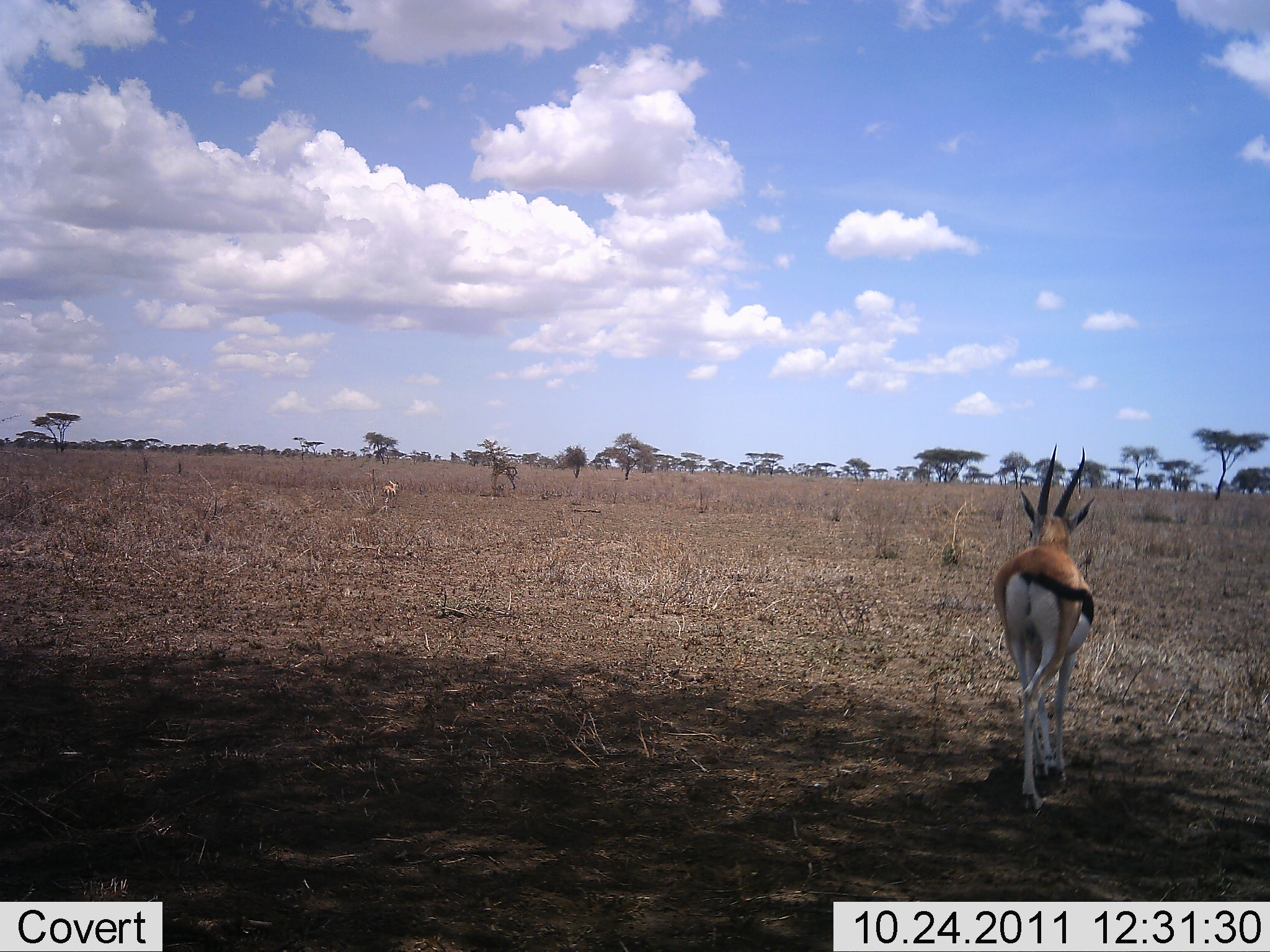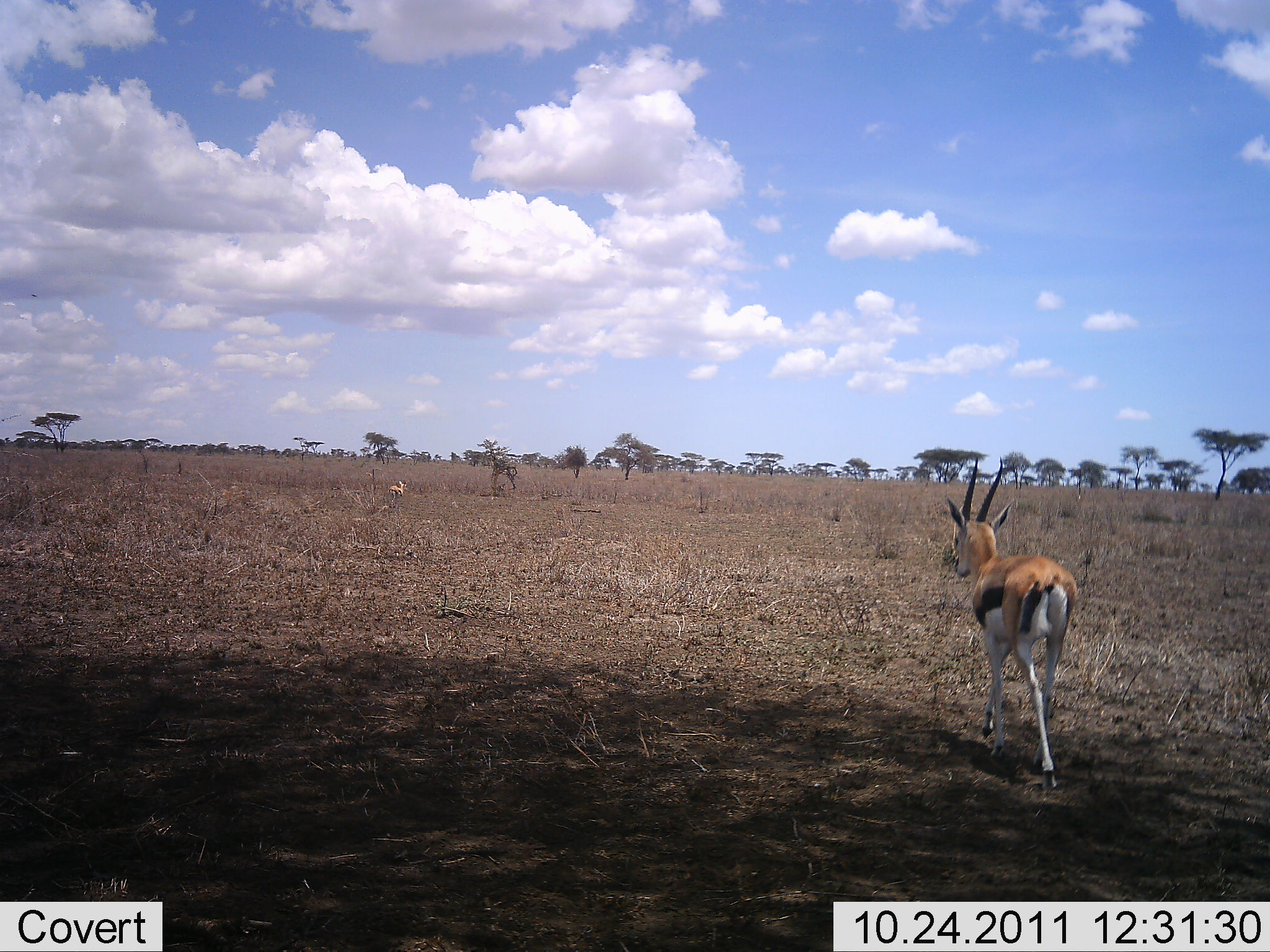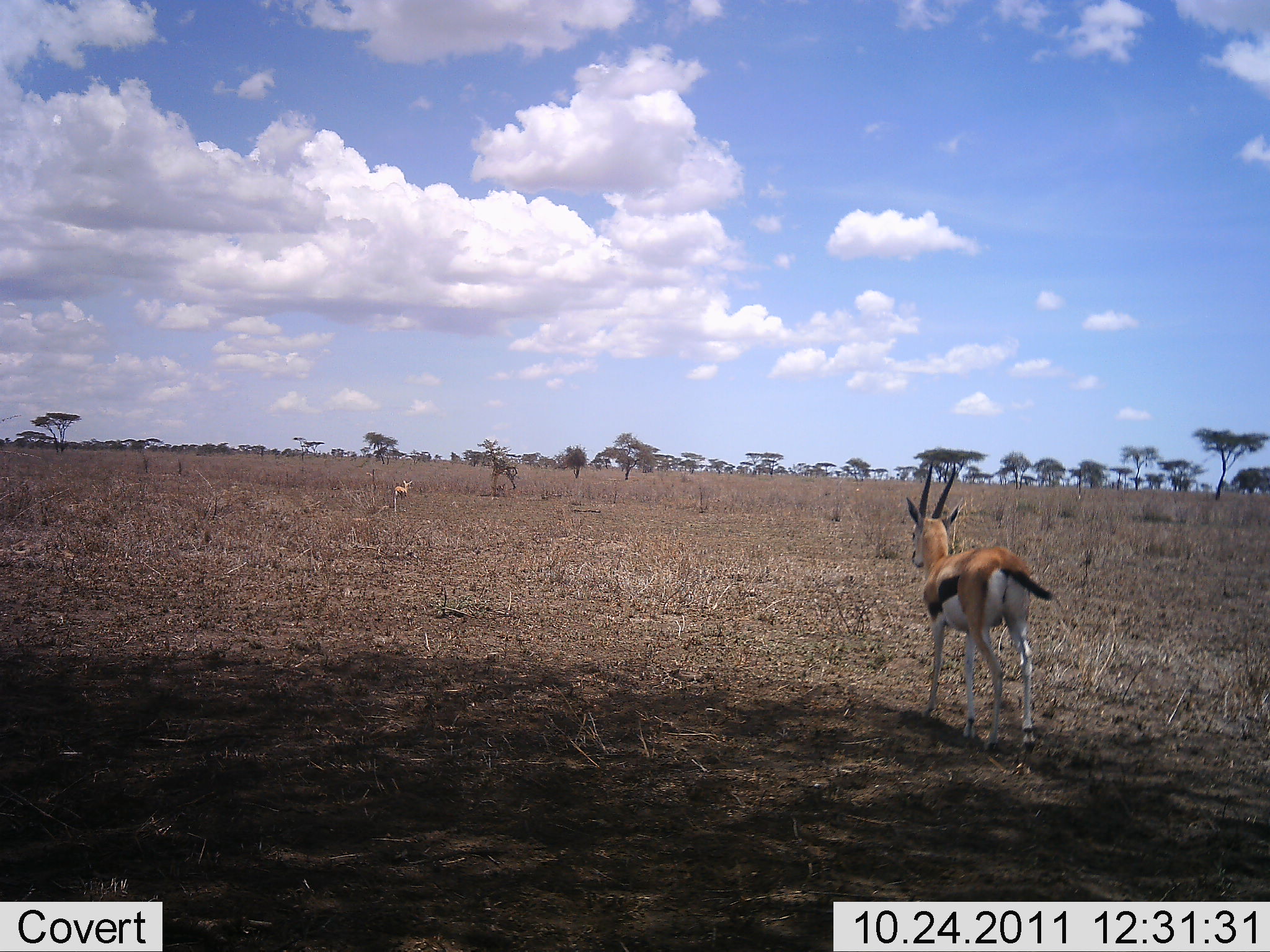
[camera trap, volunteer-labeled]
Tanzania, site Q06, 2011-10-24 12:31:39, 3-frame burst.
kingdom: Animalia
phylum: Chordata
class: Mammalia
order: Artiodactyla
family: Bovidae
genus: Eudorcas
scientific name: Eudorcas thomsonii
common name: thomson's gazelle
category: gazellethomsons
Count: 2.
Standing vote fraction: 25%.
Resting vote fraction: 0%.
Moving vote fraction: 92%.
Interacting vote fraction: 8%.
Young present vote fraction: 0%.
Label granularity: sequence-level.